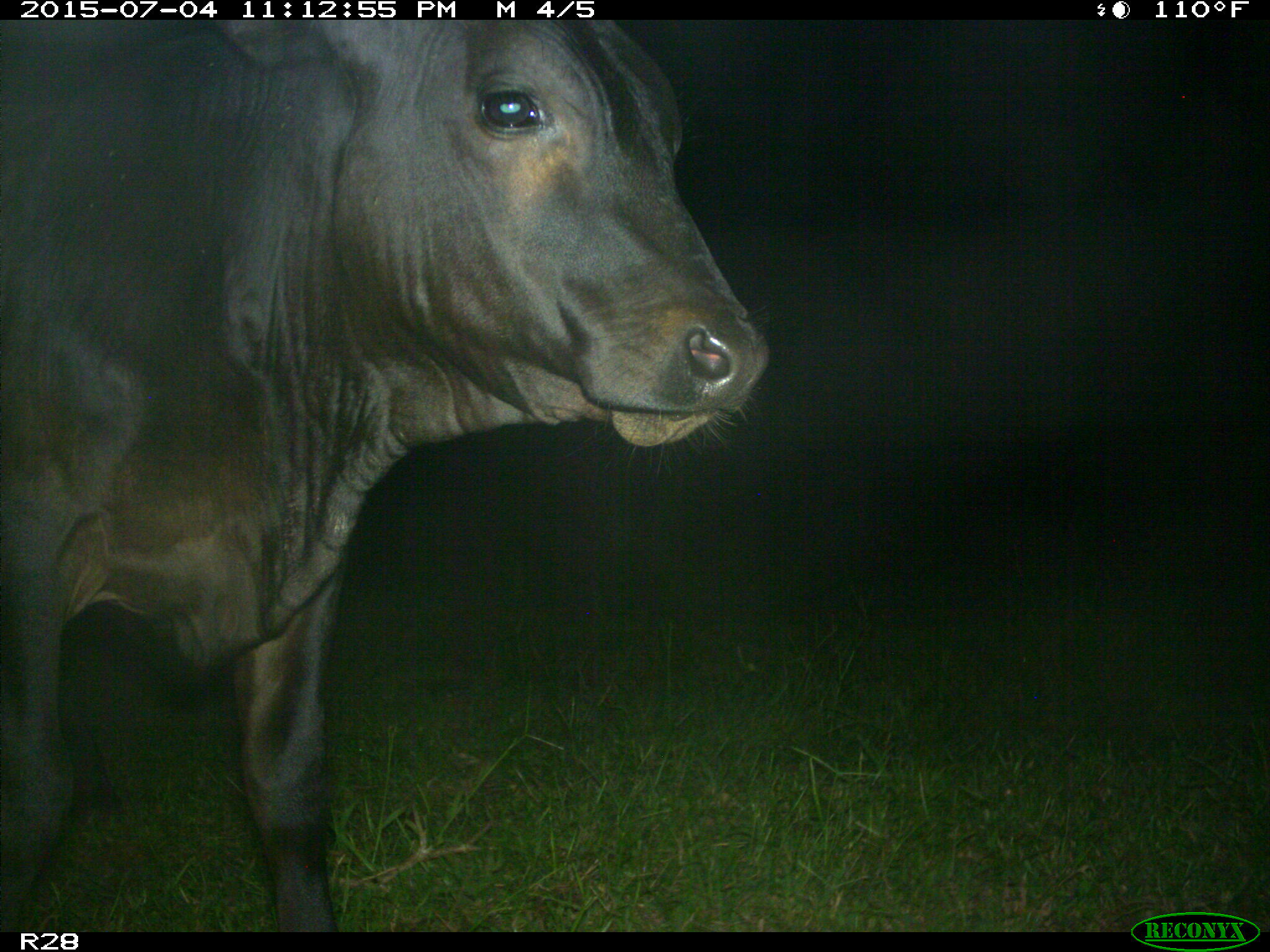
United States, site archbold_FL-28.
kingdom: Animalia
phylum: Chordata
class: Mammalia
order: Artiodactyla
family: Bovidae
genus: Bos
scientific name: Bos taurus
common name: domestic cow